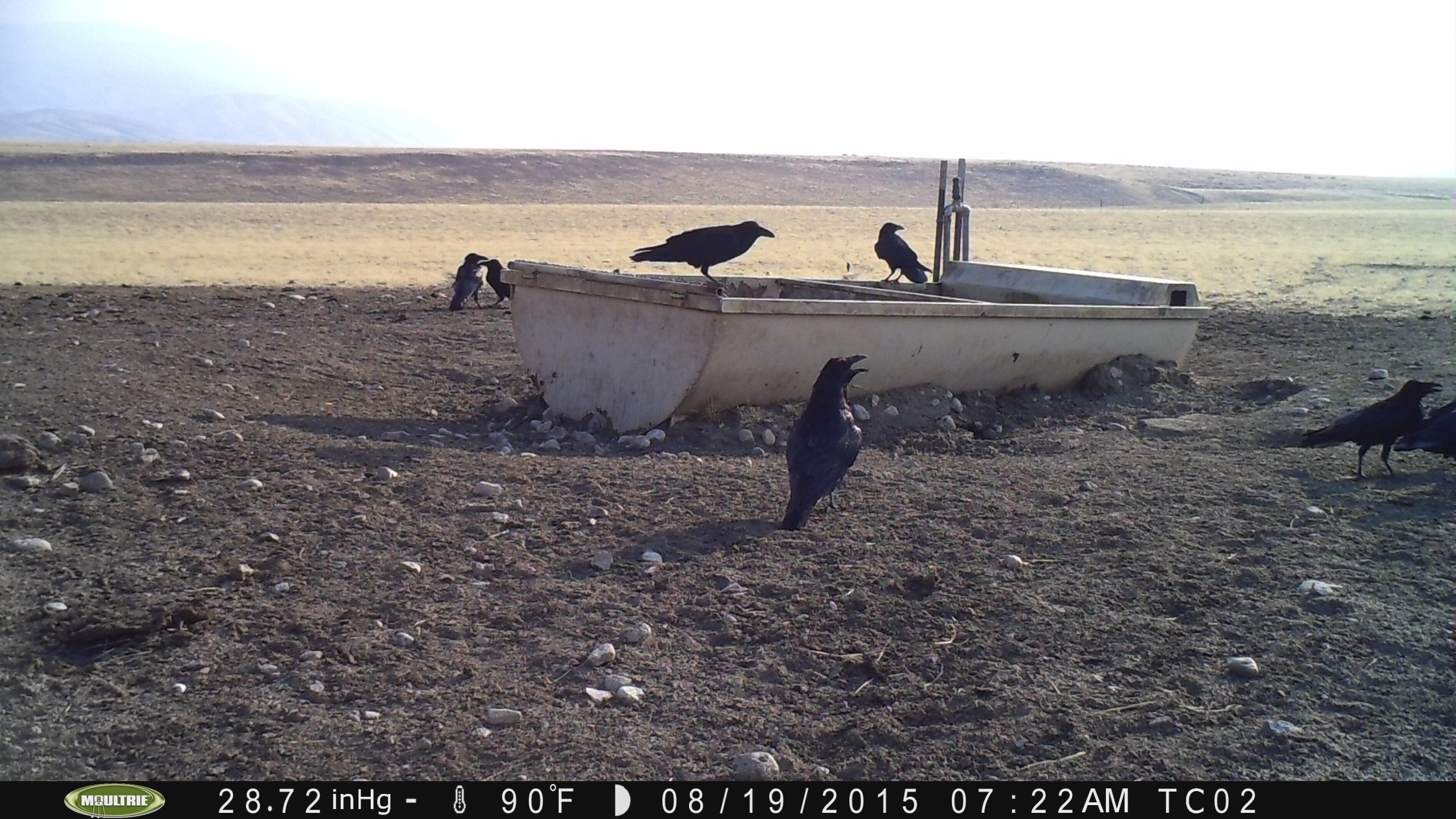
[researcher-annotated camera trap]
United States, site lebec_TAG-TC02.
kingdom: Animalia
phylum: Chordata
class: Aves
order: Passeriformes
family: Corvidae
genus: Corvus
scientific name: Corvus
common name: crows and ravens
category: unidentified corvus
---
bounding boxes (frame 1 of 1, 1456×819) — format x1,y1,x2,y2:
animal: 781,354,868,530; 1301,379,1442,481; 628,221,777,290; 1393,399,1456,460; 875,223,934,285; 450,253,489,310; 476,259,515,315